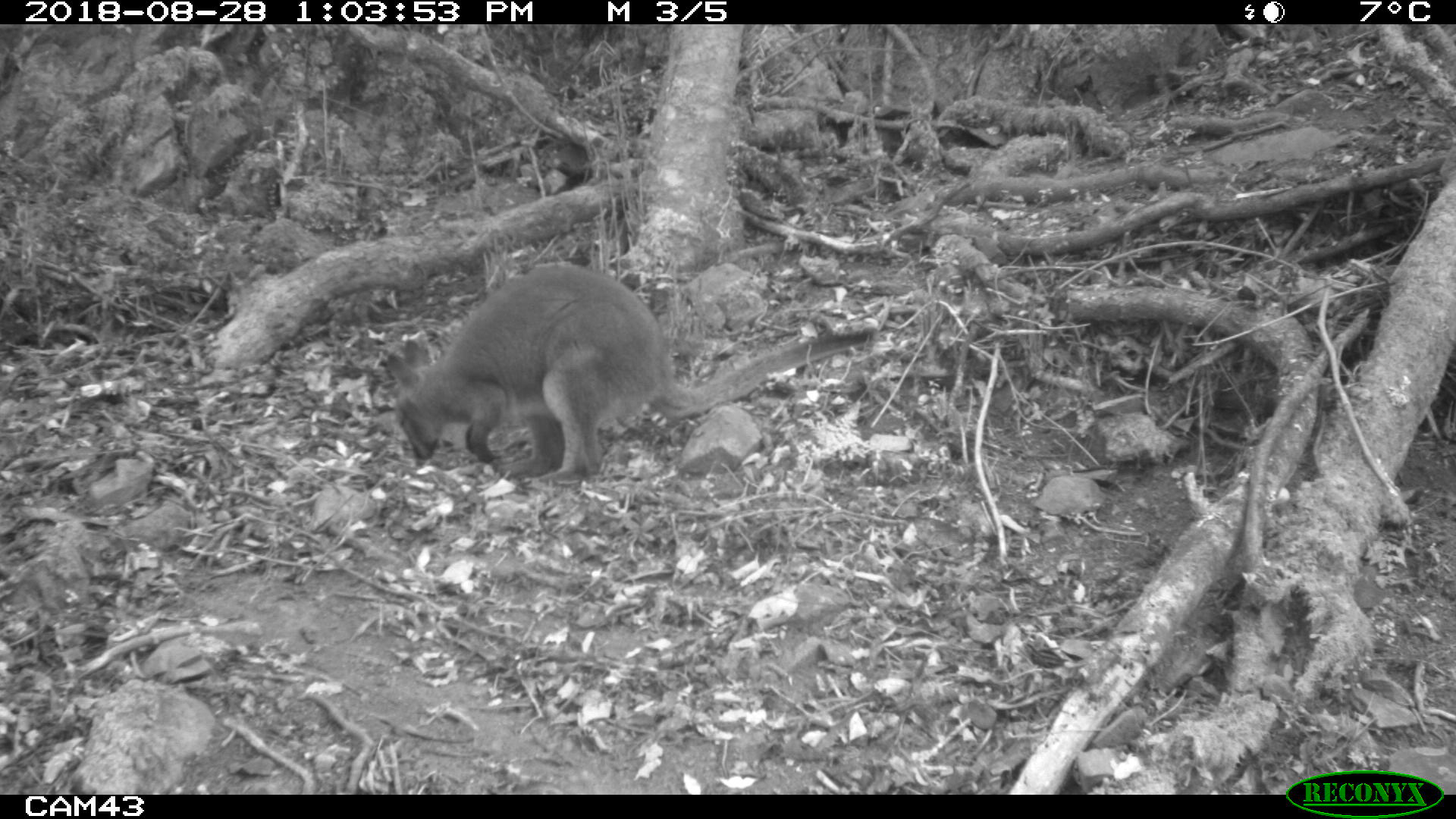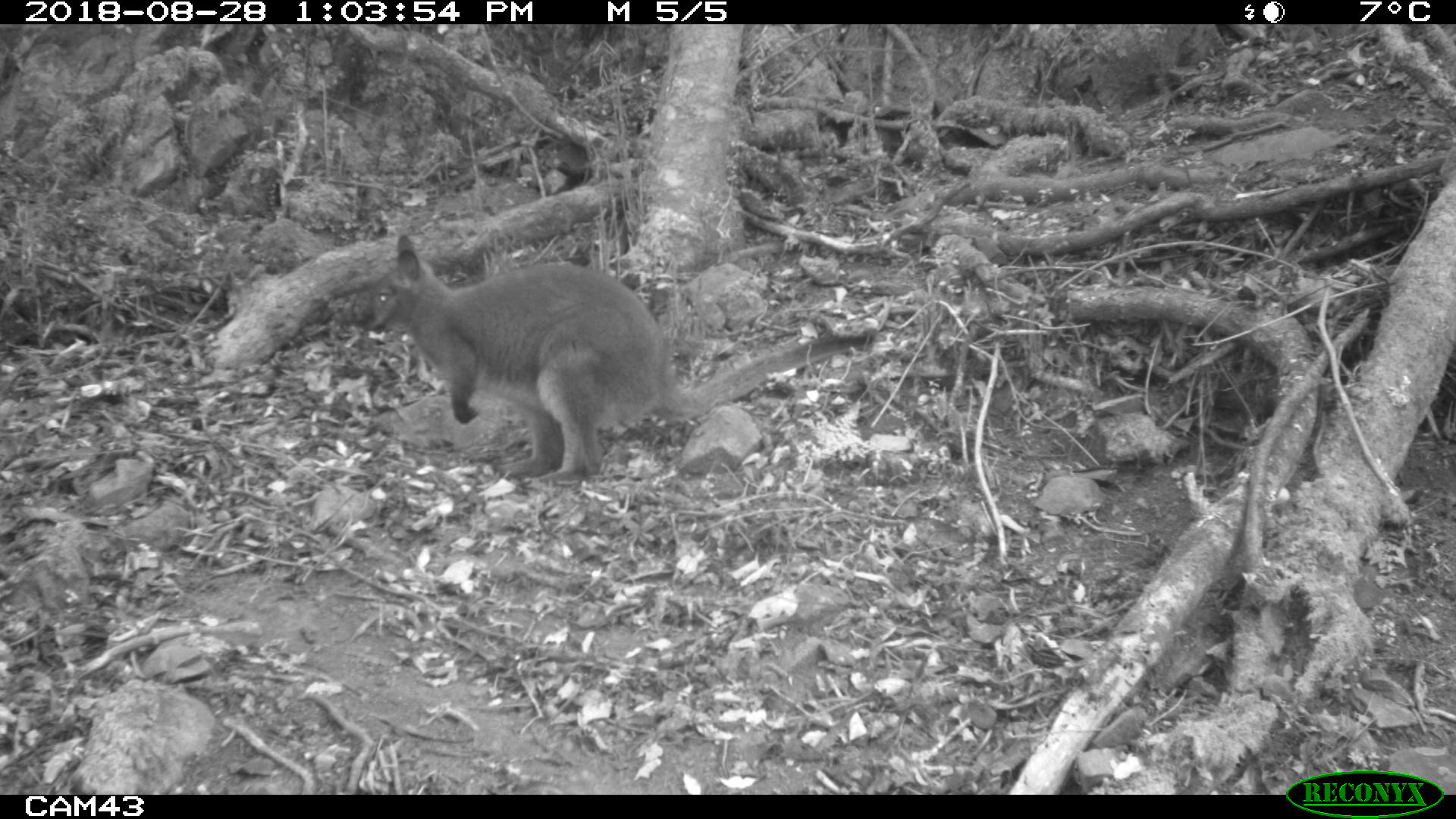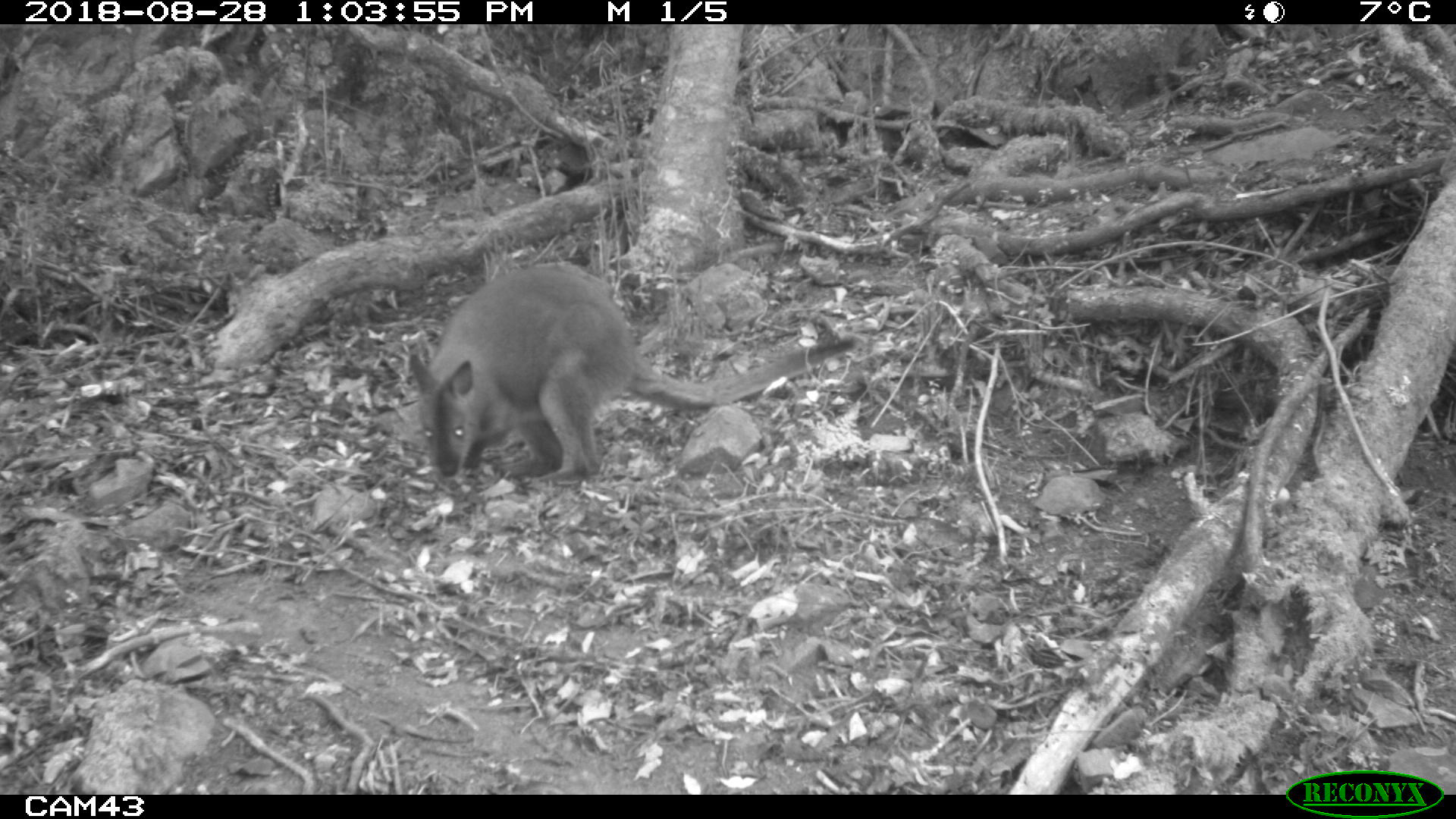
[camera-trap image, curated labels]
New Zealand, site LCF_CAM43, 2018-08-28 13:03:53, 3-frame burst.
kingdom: Animalia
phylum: Chordata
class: Mammalia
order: Diprotodontia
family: Macropodidae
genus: Notamacropus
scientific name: Notamacropus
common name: wallaby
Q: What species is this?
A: Wallaby (Notamacropus).